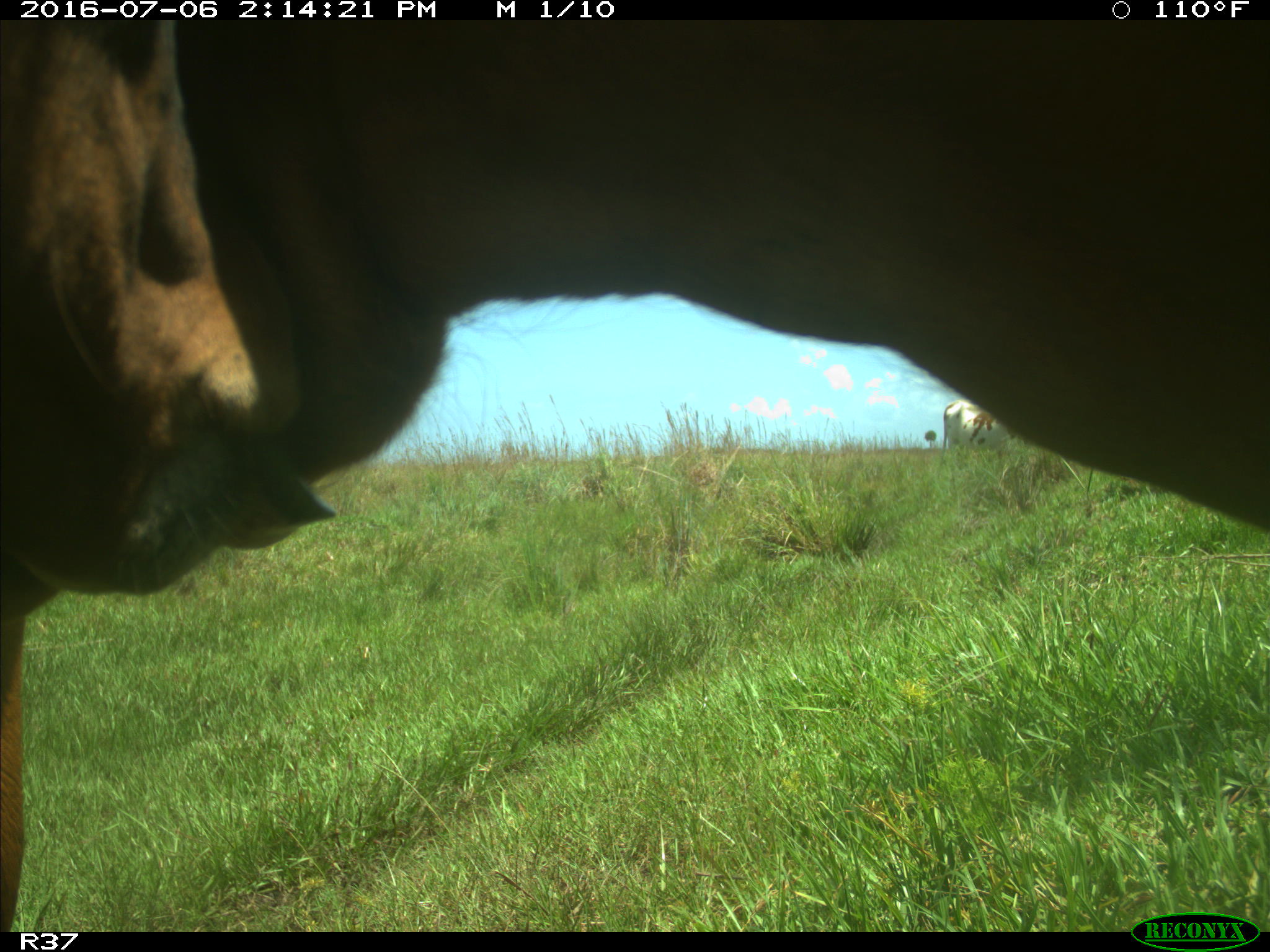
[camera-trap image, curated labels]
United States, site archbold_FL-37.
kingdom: Animalia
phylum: Chordata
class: Mammalia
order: Artiodactyla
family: Bovidae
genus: Bos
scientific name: Bos taurus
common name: domestic cow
Bos taurus (domestic cow).